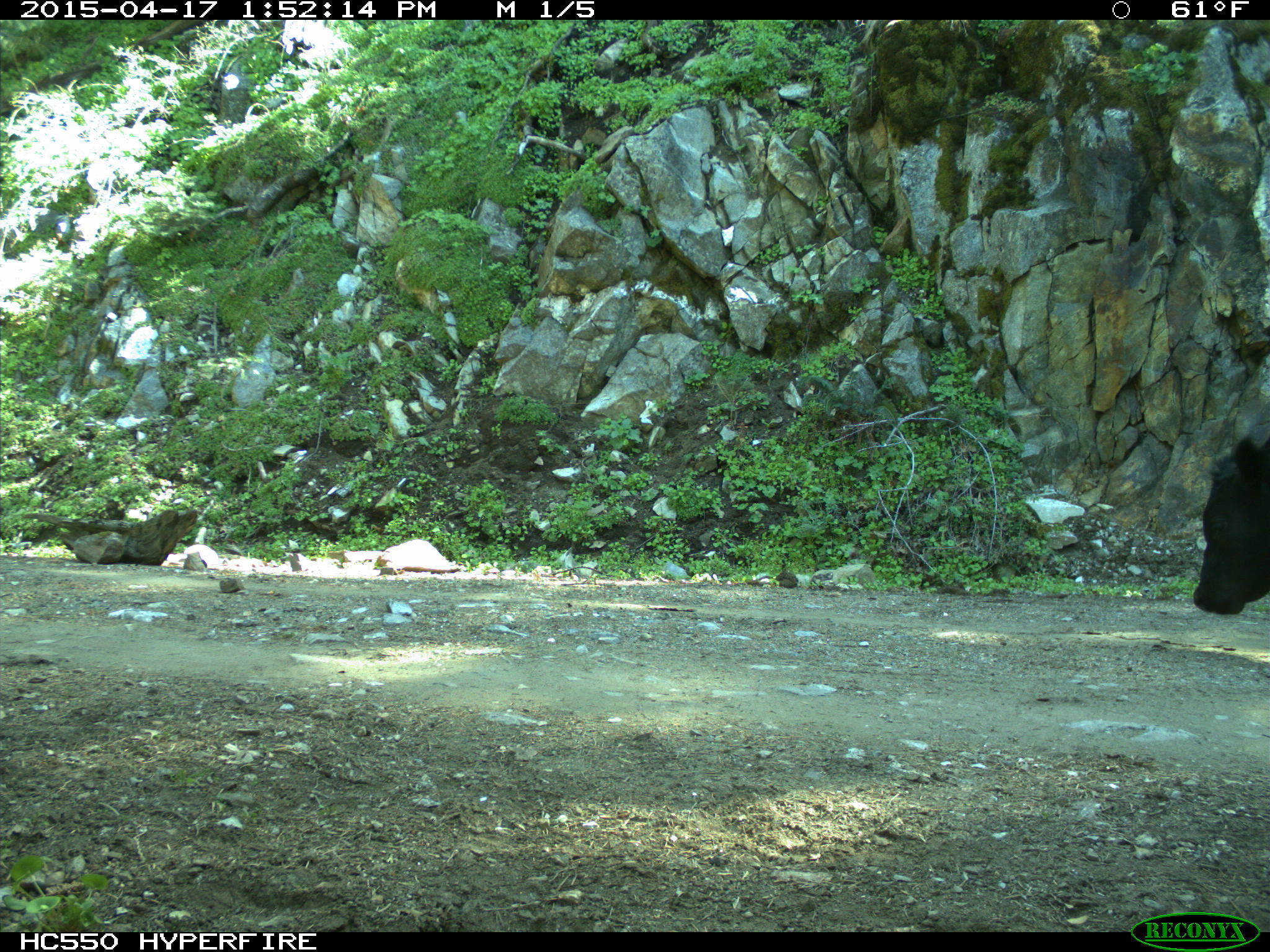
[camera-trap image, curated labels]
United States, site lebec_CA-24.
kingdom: Animalia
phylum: Chordata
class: Mammalia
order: Artiodactyla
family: Bovidae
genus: Bos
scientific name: Bos taurus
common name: domestic cow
Bos taurus (domestic cow).